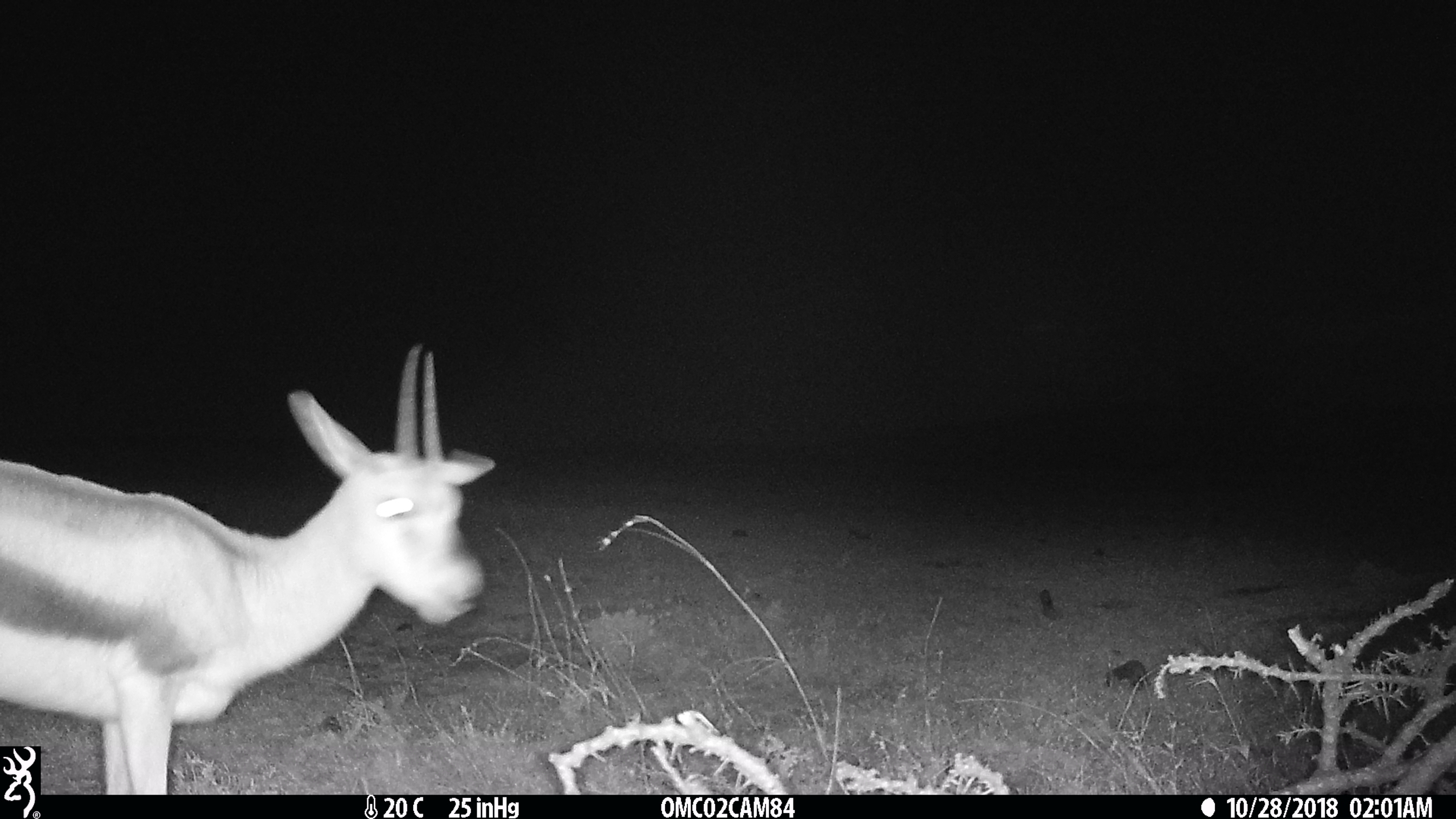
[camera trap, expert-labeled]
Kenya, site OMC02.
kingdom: Animalia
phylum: Chordata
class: Mammalia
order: Artiodactyla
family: Bovidae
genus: Eudorcas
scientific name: Eudorcas thomsonii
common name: thomon's gazelle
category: gazelle thomsons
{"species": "gazelle thomsons (thomon's gazelle) (Eudorcas thomsonii)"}